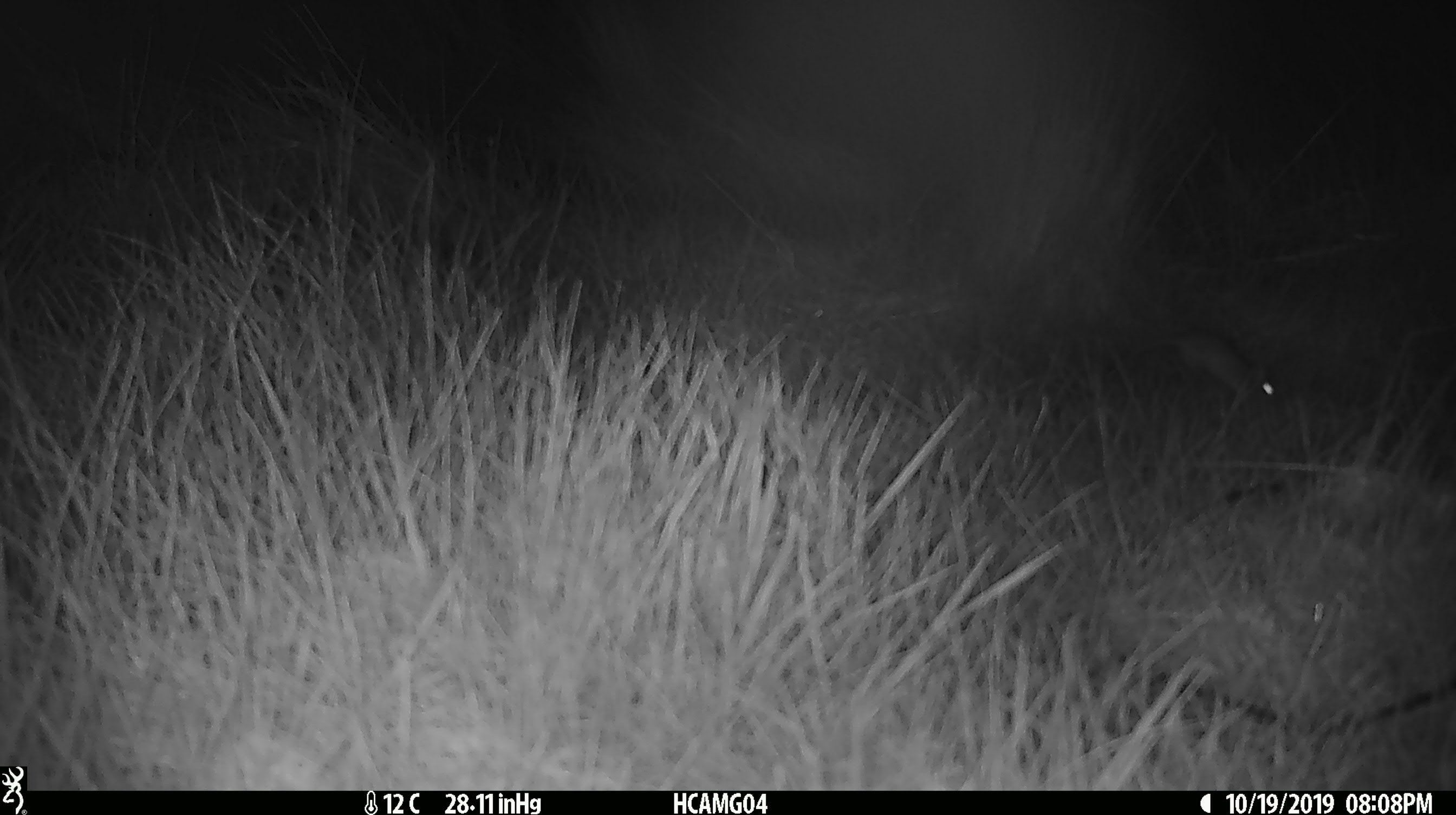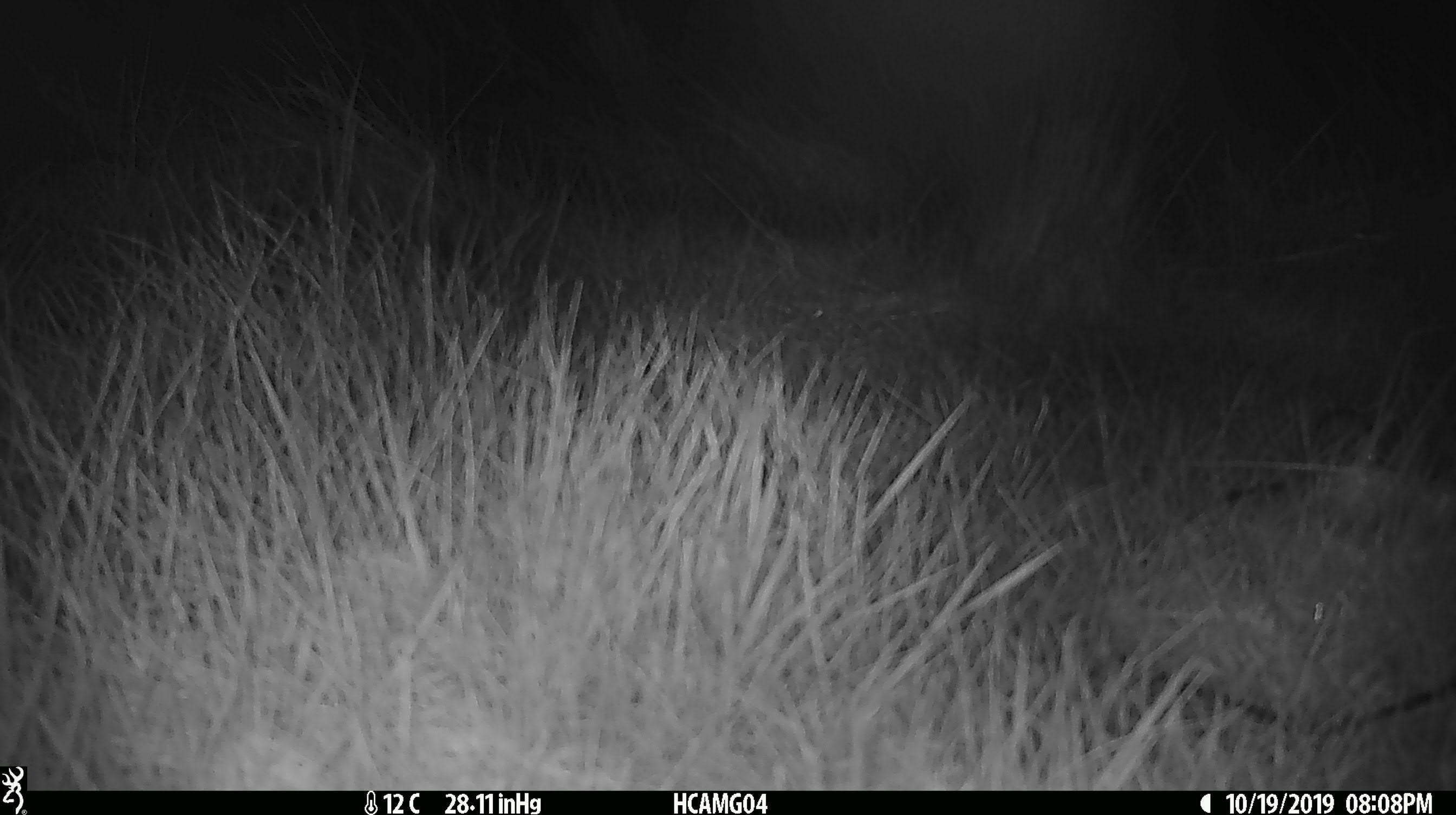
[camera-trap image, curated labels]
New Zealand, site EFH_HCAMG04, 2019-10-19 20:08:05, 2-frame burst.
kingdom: Animalia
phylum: Chordata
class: Mammalia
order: Rodentia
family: Muridae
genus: Mus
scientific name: Mus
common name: mouse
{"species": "mouse (Mus)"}